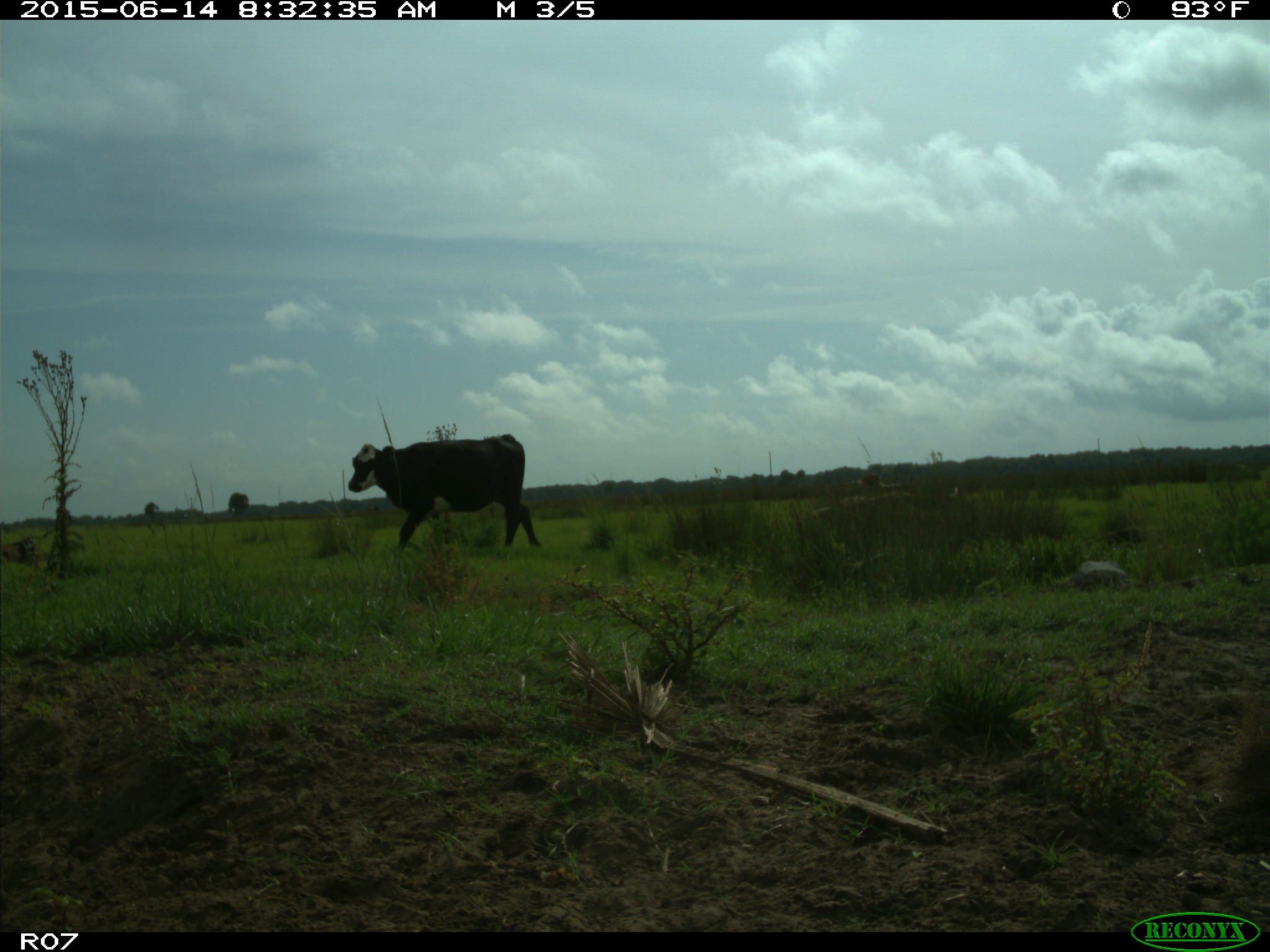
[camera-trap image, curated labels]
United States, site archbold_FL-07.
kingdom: Animalia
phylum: Chordata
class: Mammalia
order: Artiodactyla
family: Bovidae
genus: Bos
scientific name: Bos taurus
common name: domestic cow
Bos taurus (domestic cow).